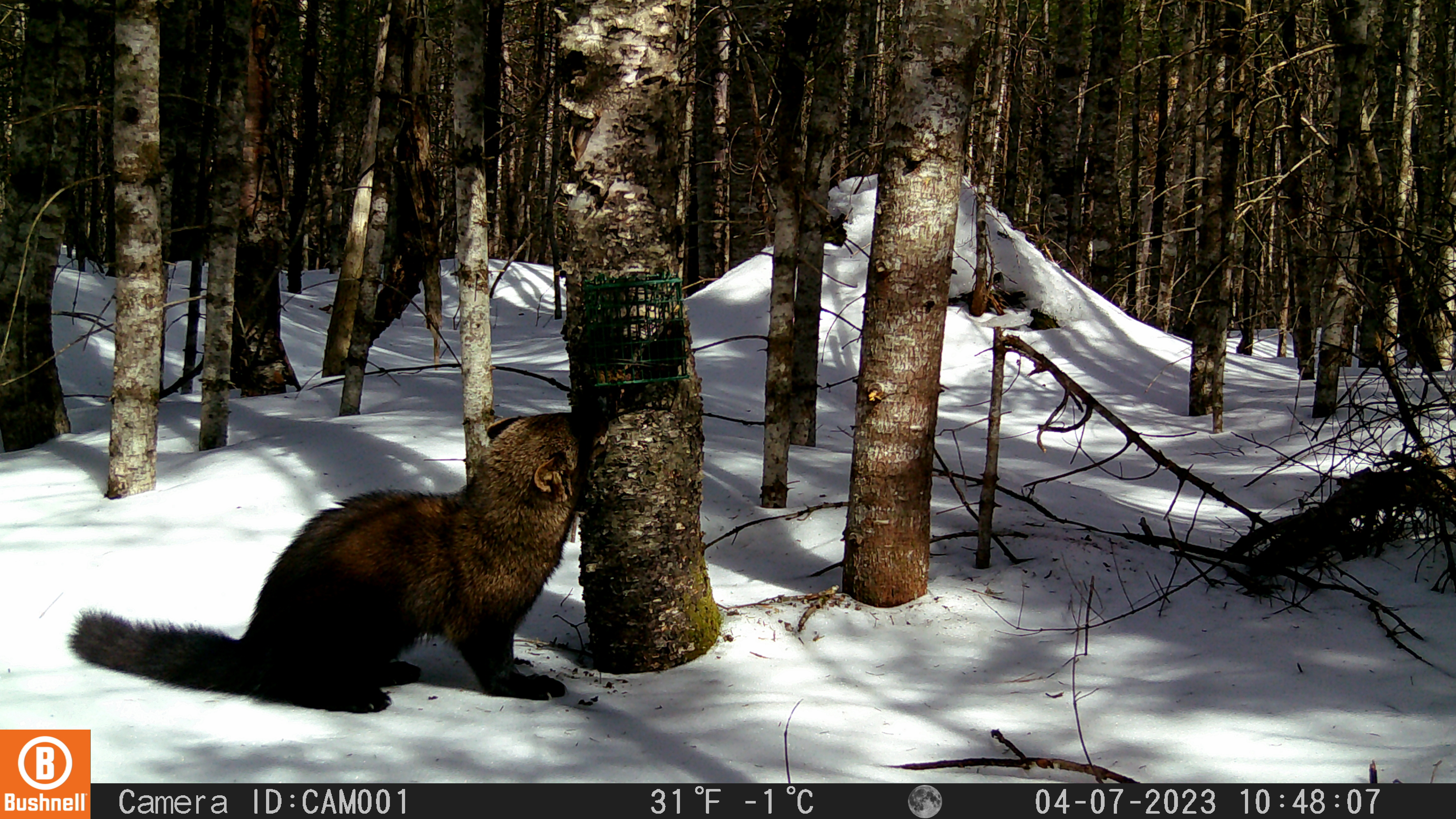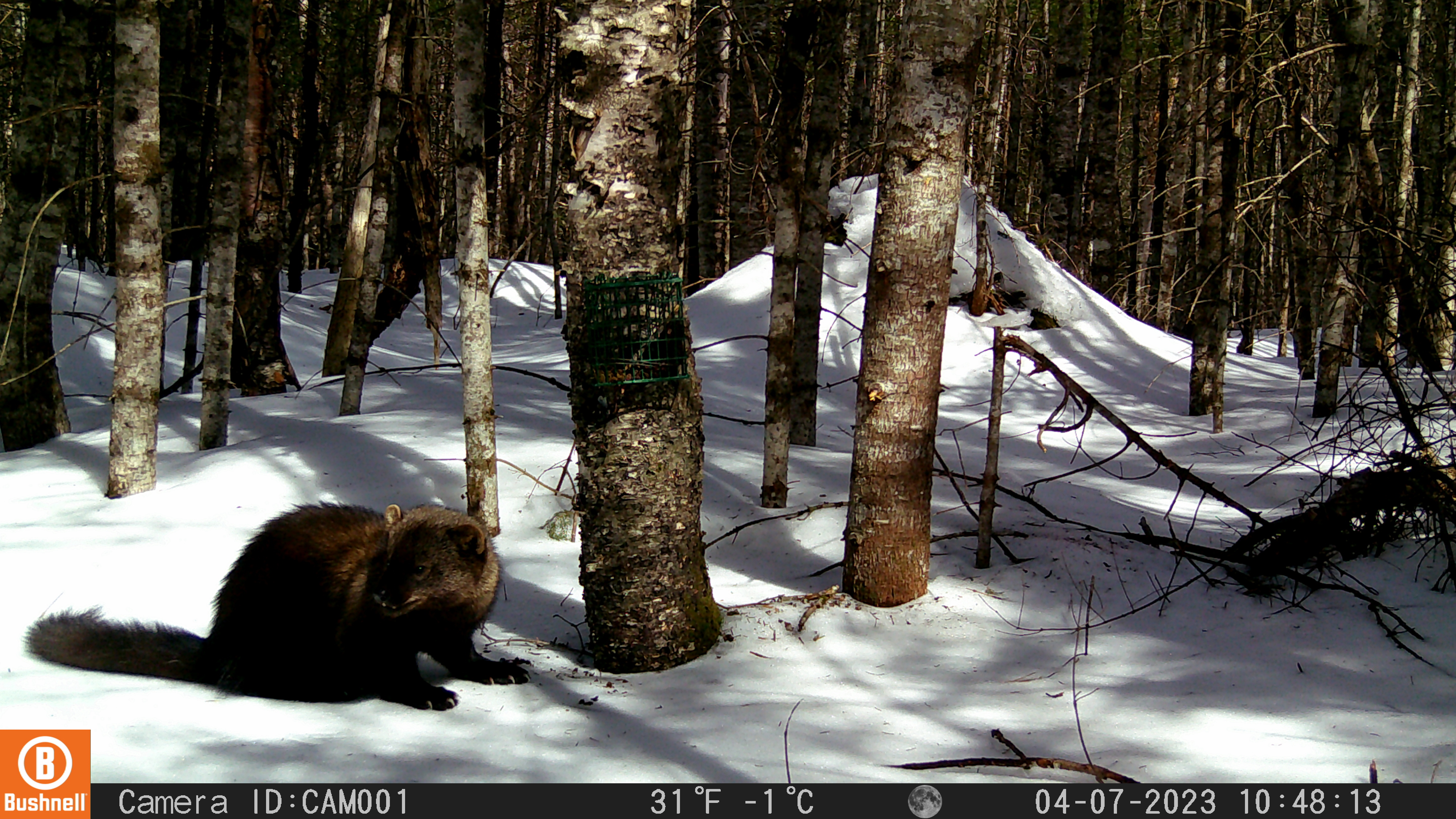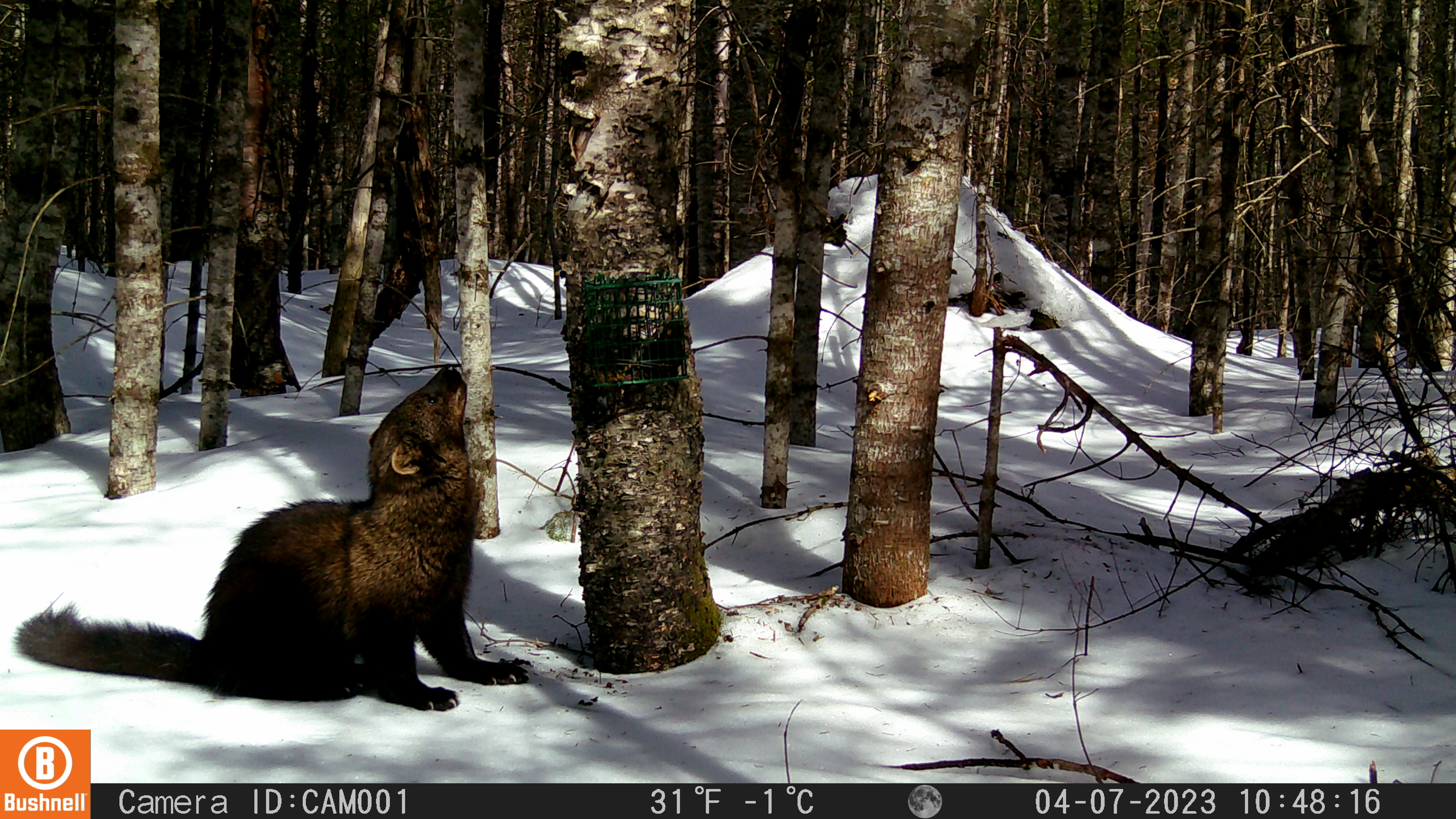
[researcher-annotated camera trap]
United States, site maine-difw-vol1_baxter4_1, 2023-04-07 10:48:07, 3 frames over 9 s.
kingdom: Animalia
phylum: Chordata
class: Mammalia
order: Carnivora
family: Mustelidae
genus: Pekania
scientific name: Pekania pennanti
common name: fisher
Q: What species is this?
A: Fisher (Pekania pennanti).